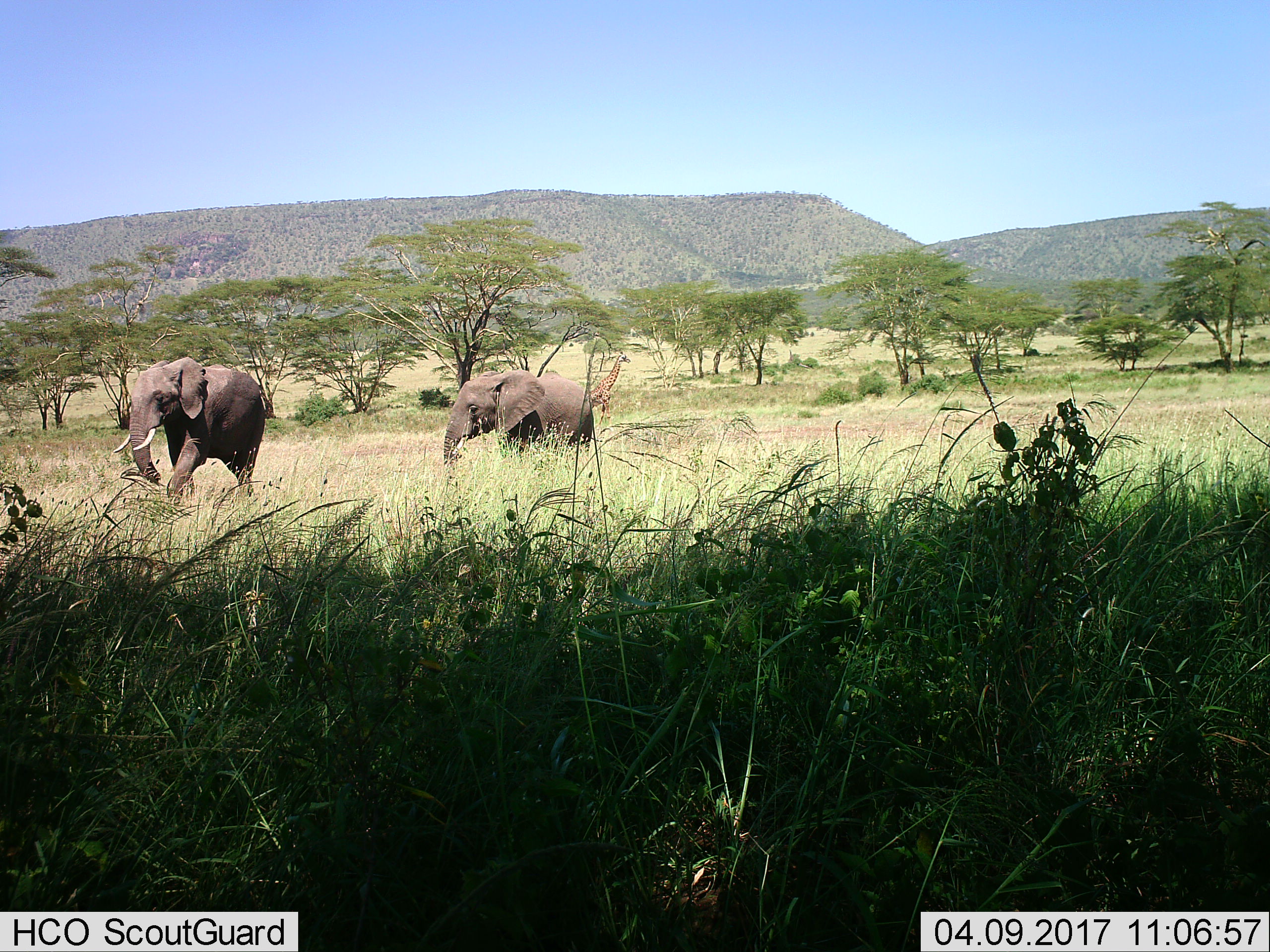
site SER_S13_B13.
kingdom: Animalia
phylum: Chordata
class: Mammalia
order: Proboscidea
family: Elephantidae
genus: Loxodonta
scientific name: Loxodonta africana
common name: african bush elephant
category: elephant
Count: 2.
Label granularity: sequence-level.